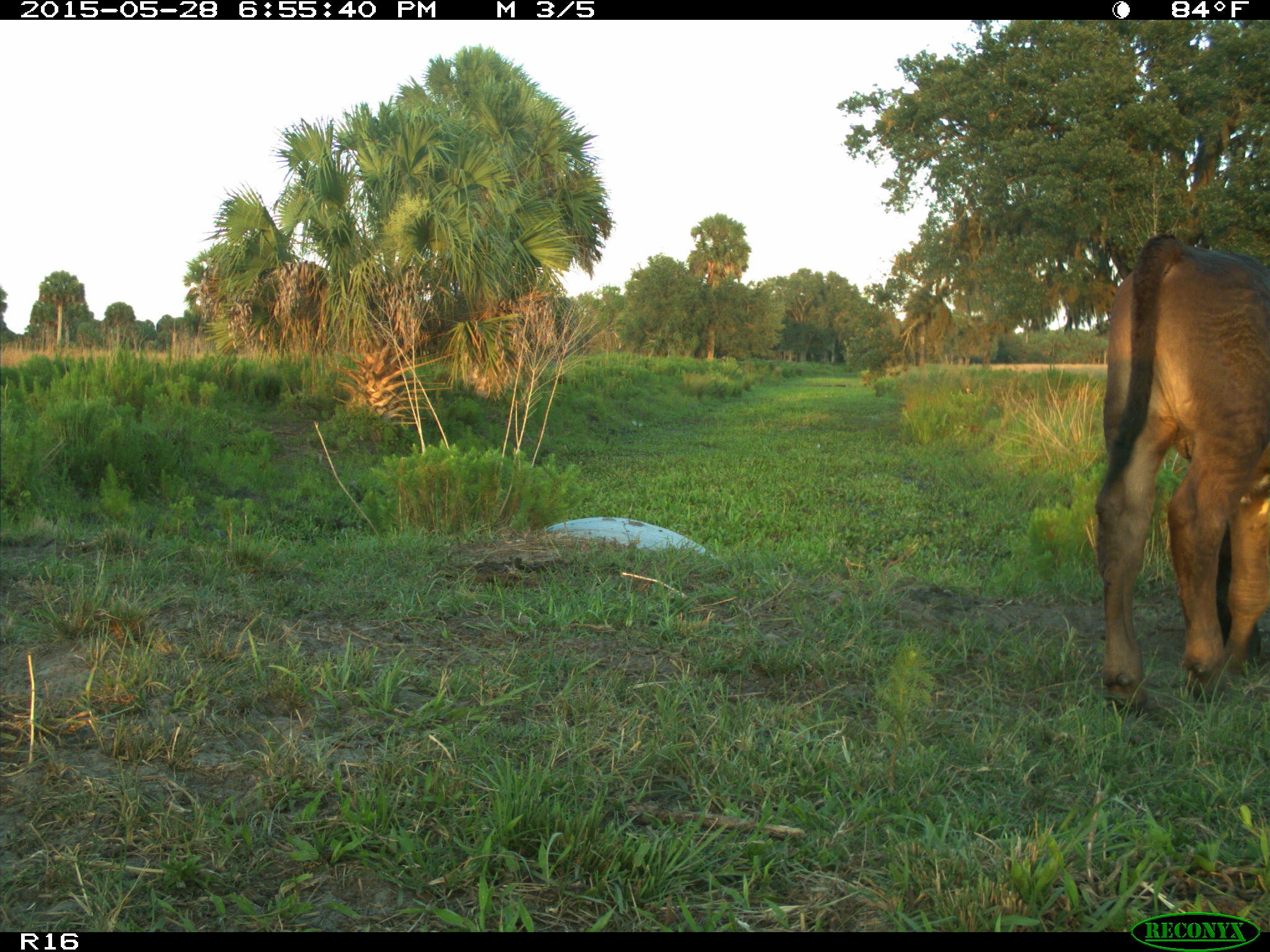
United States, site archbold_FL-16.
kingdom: Animalia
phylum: Chordata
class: Mammalia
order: Artiodactyla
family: Bovidae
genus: Bos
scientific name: Bos taurus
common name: domestic cow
Bos taurus (domestic cow).